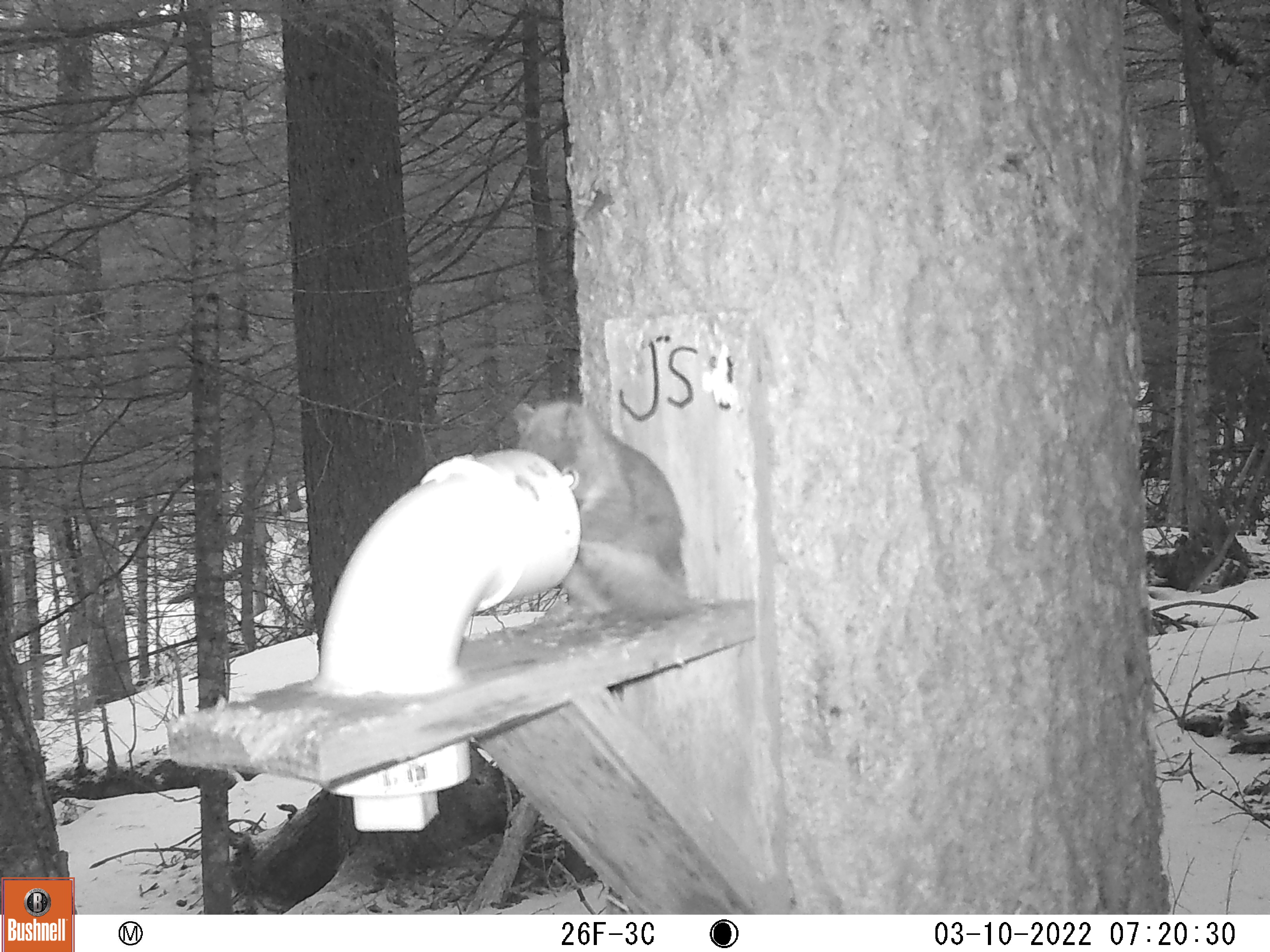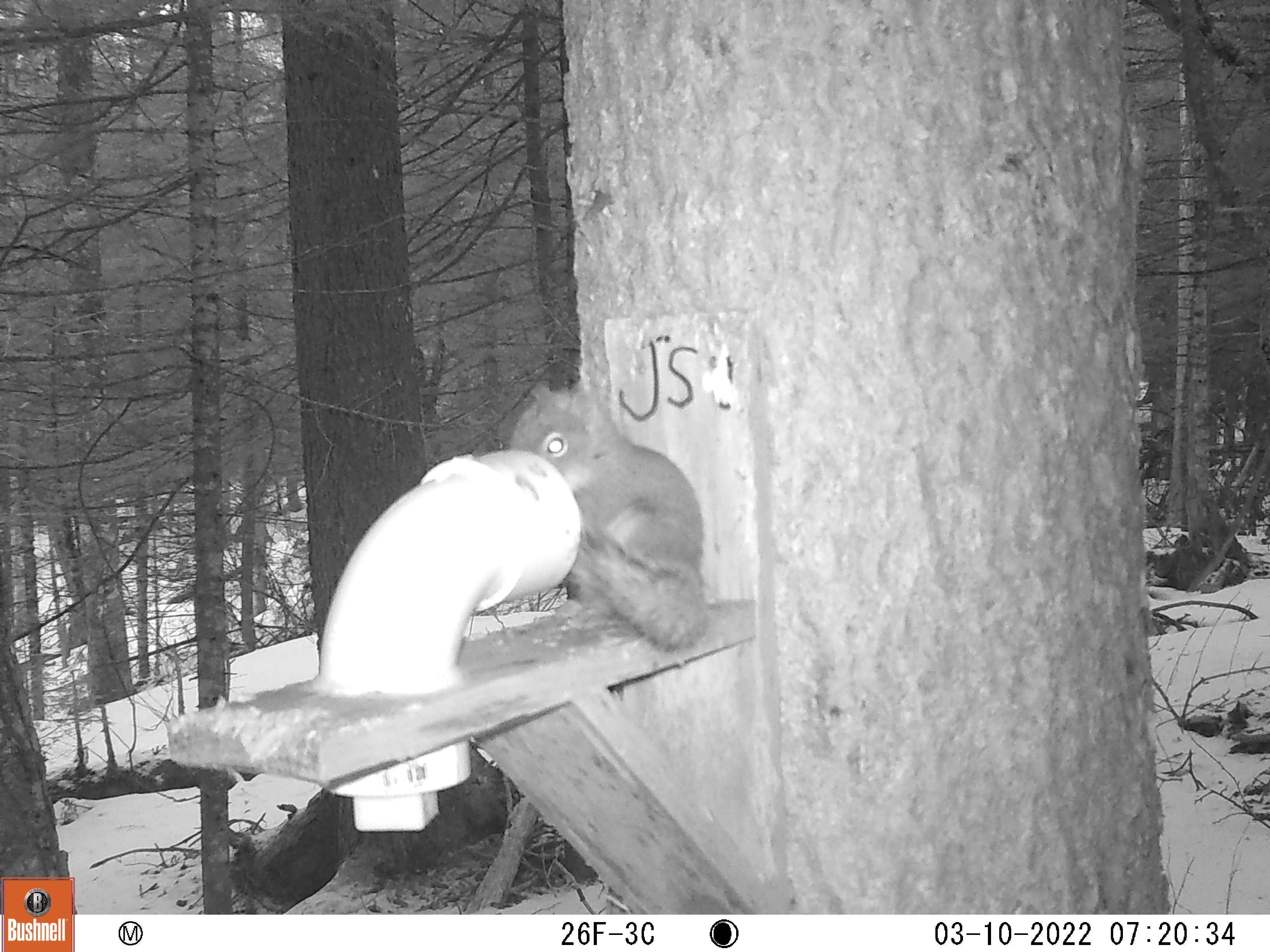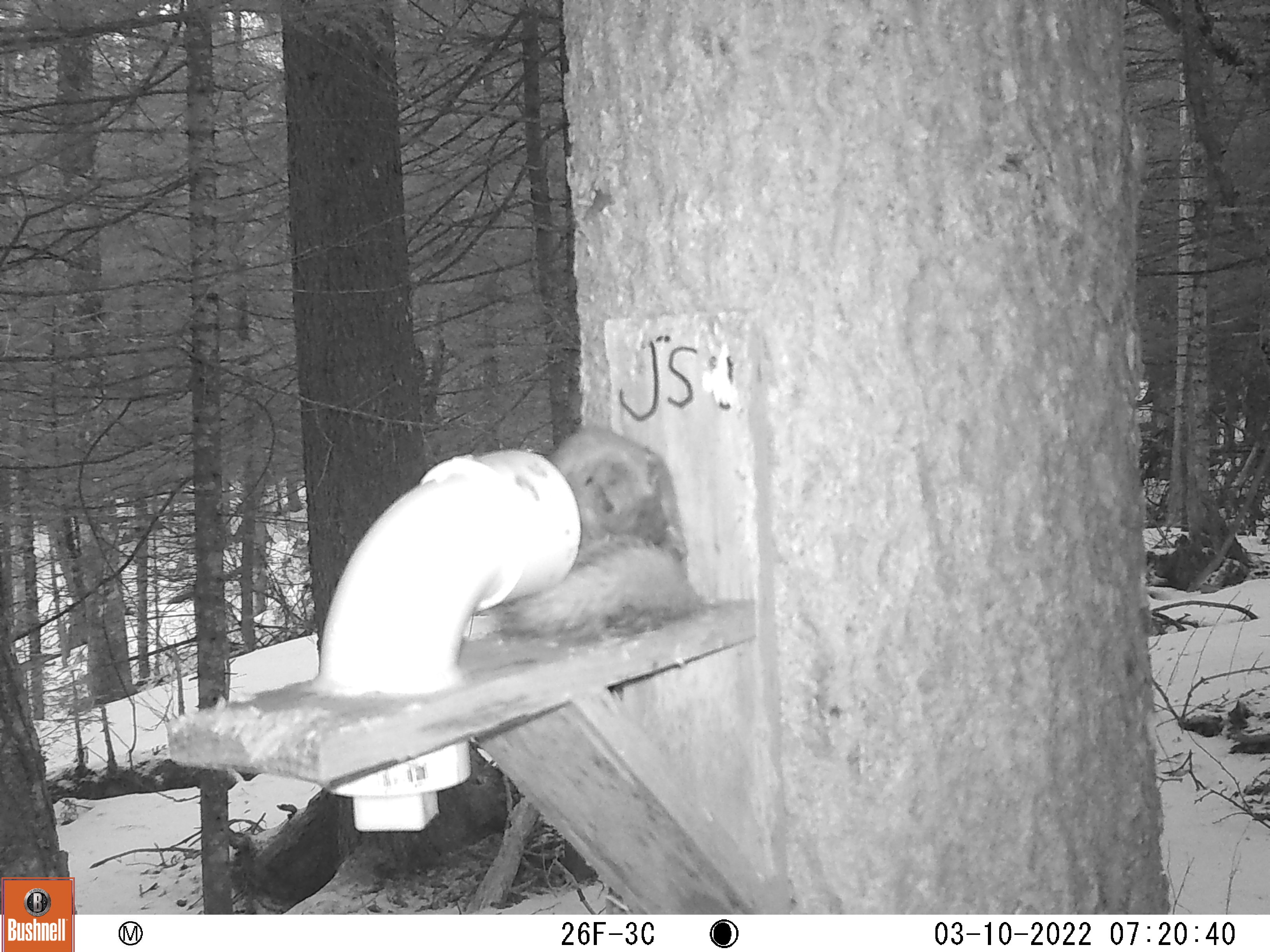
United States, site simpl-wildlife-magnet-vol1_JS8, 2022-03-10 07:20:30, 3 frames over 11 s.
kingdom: Animalia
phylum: Chordata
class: Mammalia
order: Rodentia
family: Sciuridae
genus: Tamiasciurus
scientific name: Tamiasciurus hudsonicus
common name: red squirrel